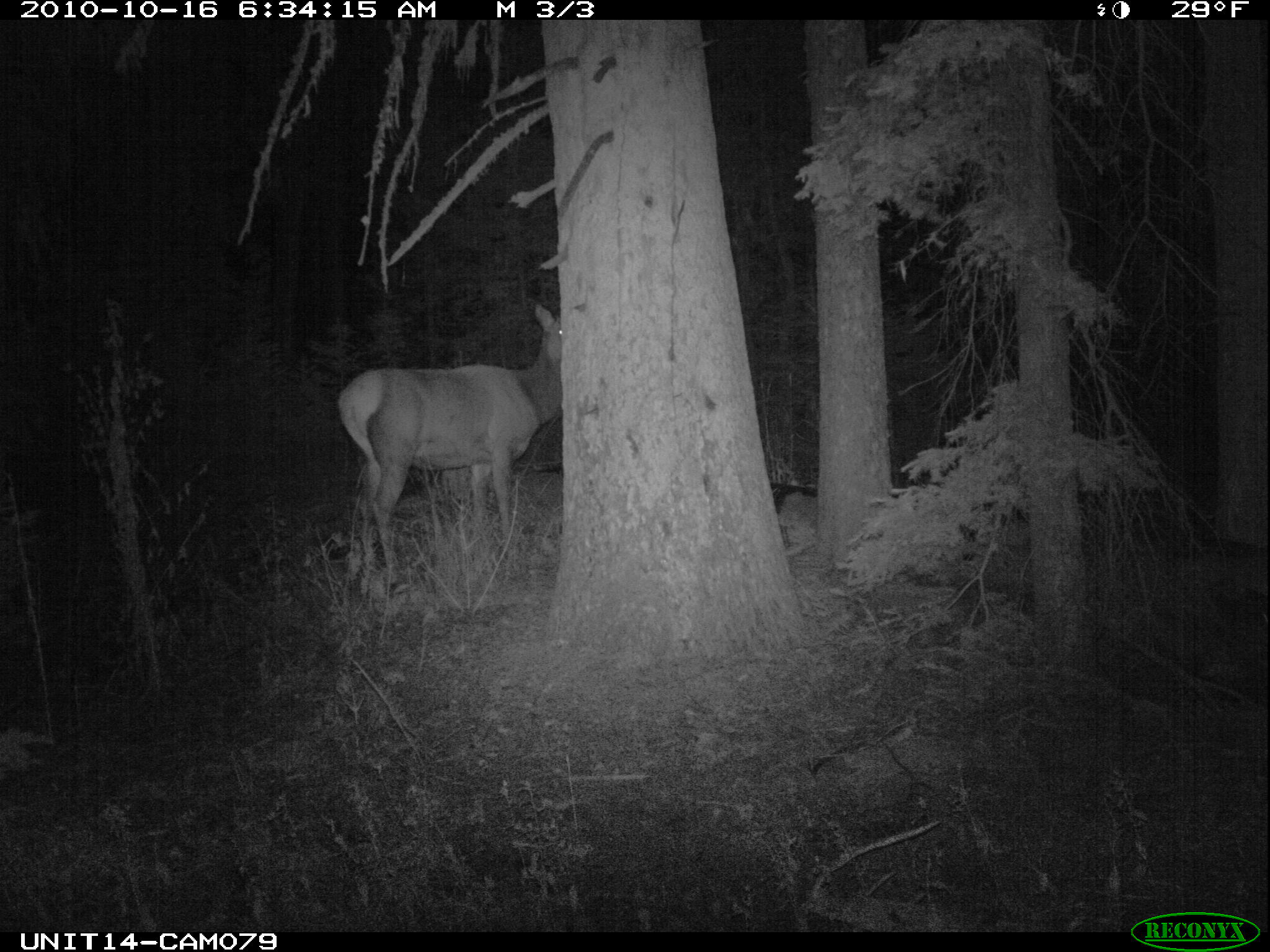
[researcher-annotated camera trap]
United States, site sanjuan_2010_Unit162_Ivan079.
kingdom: Animalia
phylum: Chordata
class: Mammalia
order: Artiodactyla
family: Cervidae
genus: Cervus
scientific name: Cervus elaphus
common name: red deer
Cervus elaphus (red deer).